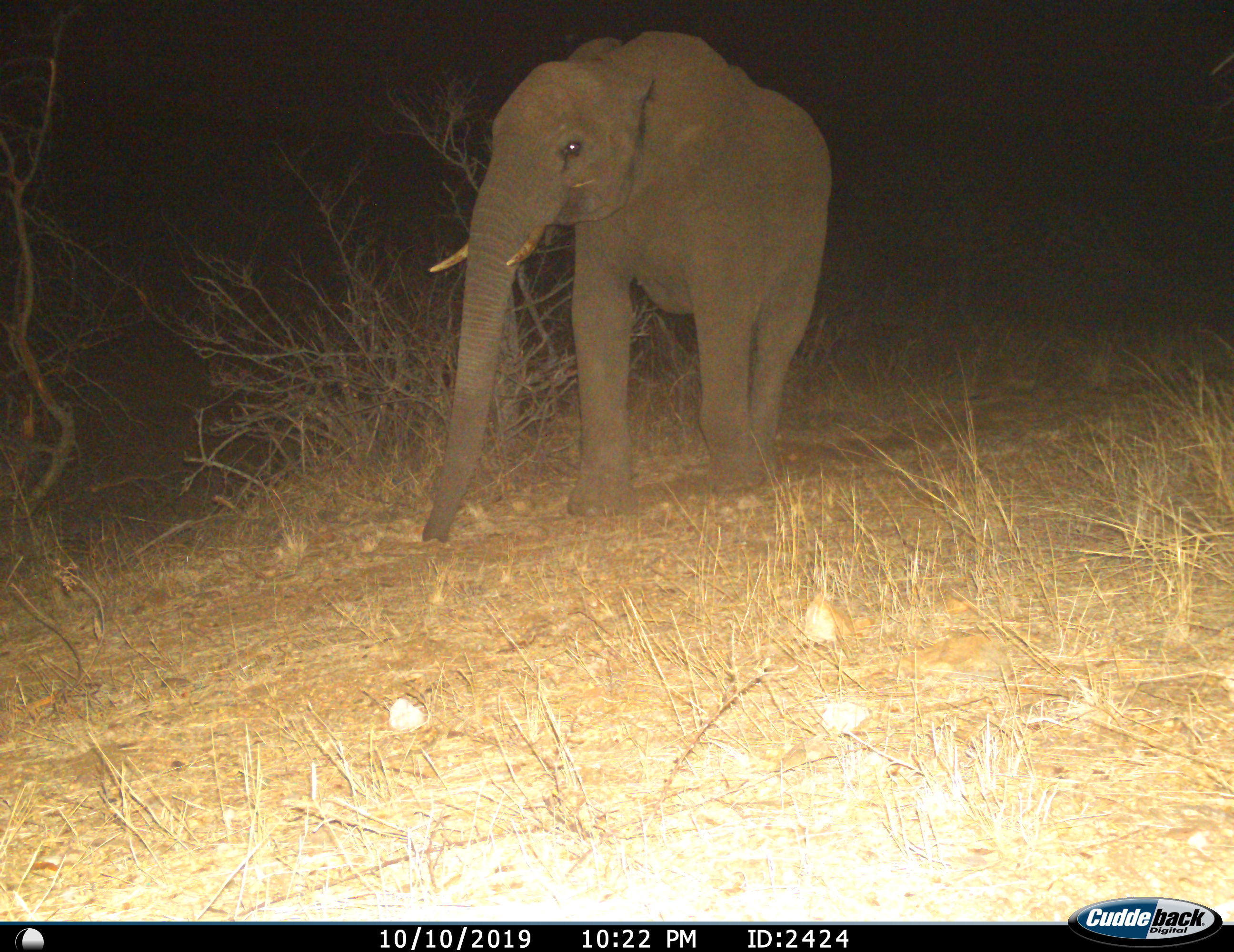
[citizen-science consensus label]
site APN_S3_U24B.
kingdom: Animalia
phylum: Chordata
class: Mammalia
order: Proboscidea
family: Elephantidae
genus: Loxodonta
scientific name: Loxodonta africana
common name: african bush elephant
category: elephant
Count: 1.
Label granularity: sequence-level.